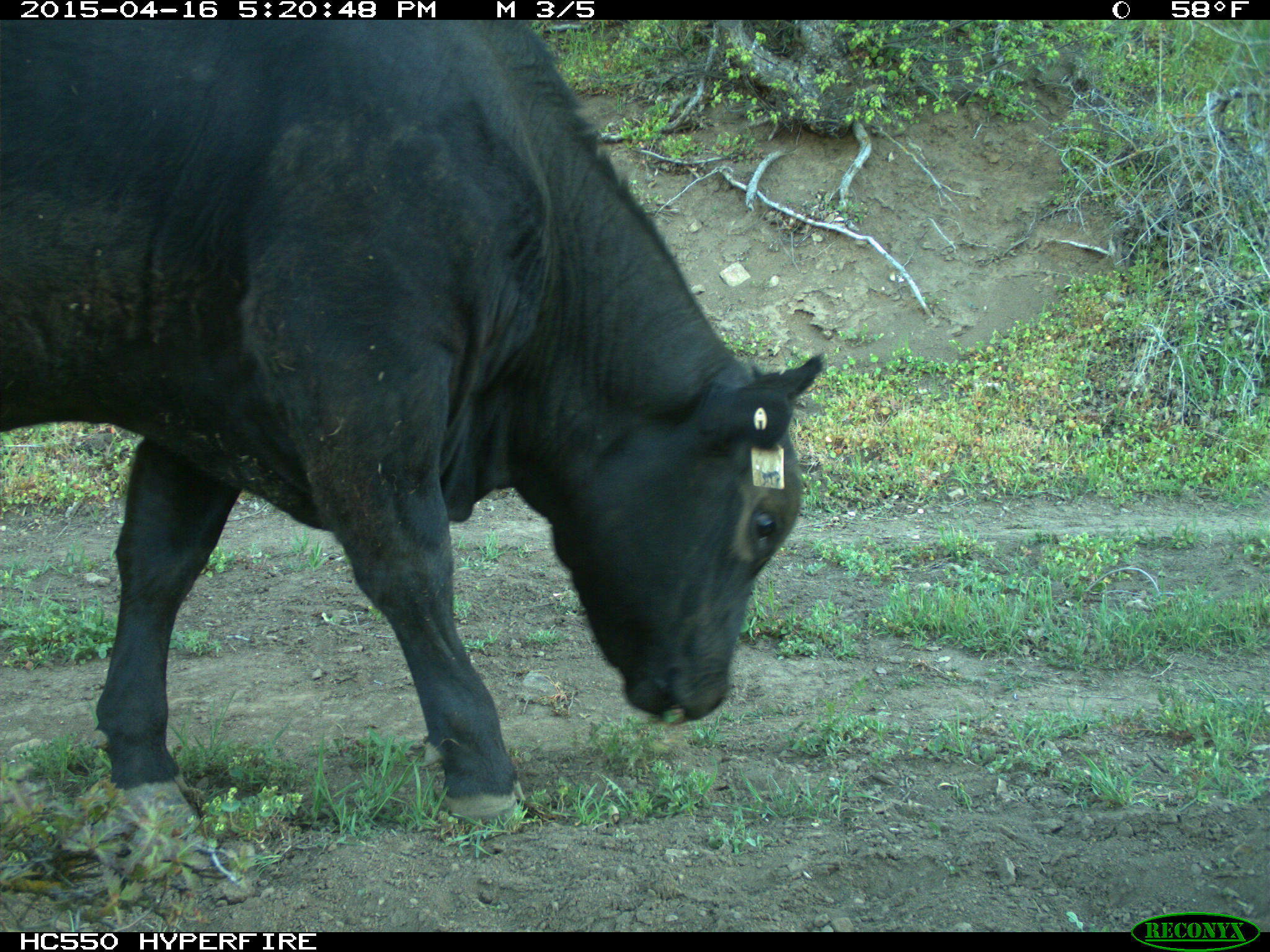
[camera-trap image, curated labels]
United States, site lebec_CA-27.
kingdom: Animalia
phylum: Chordata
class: Mammalia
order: Artiodactyla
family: Bovidae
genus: Bos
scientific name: Bos taurus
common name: domestic cow